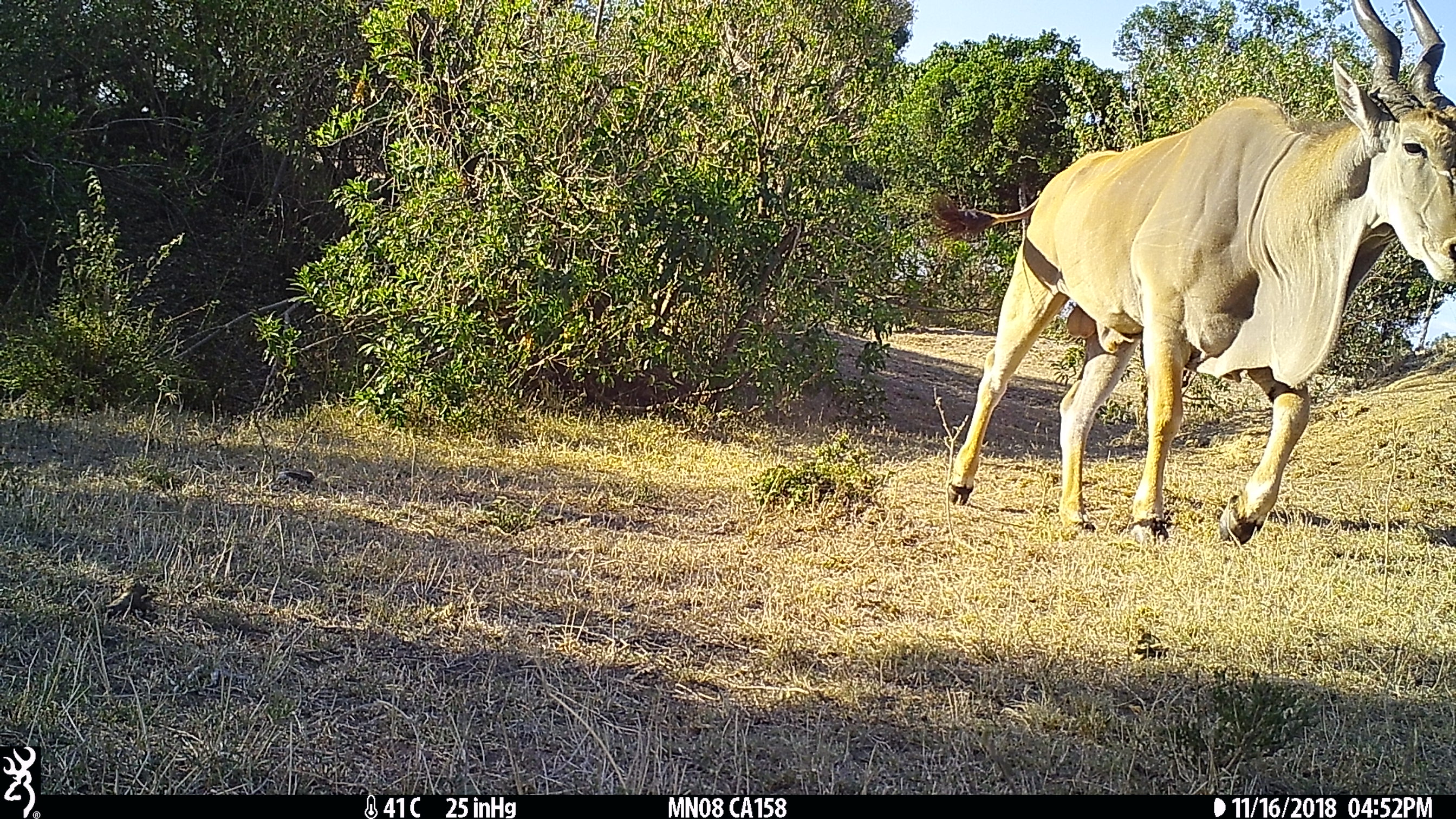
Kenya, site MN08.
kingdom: Animalia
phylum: Chordata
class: Mammalia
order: Artiodactyla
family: Bovidae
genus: Tragelaphus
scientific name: Tragelaphus oryx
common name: eland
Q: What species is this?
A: Eland (Tragelaphus oryx).